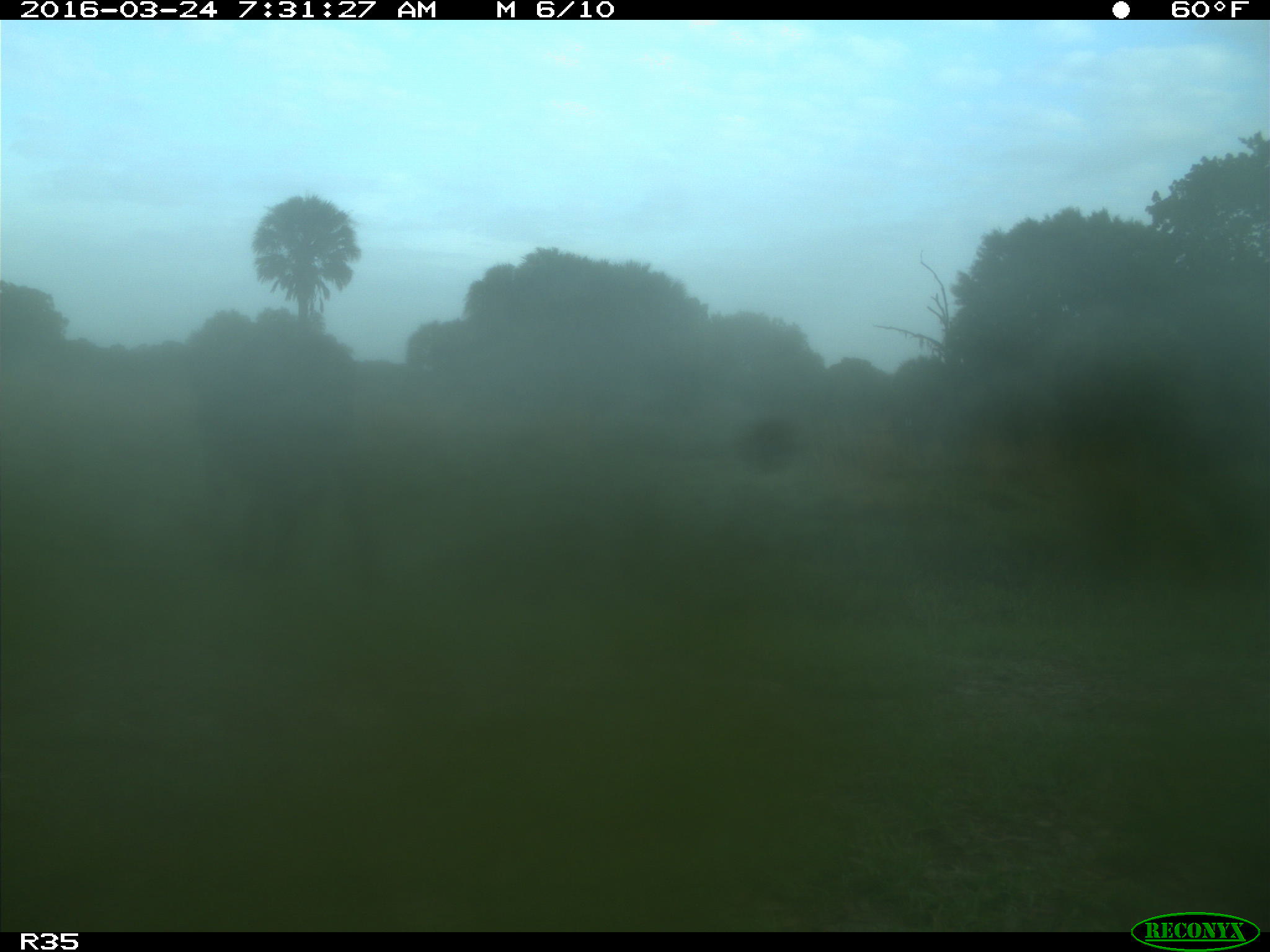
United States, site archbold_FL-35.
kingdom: Animalia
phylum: Chordata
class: Mammalia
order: Artiodactyla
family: Bovidae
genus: Bos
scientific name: Bos taurus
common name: domestic cow